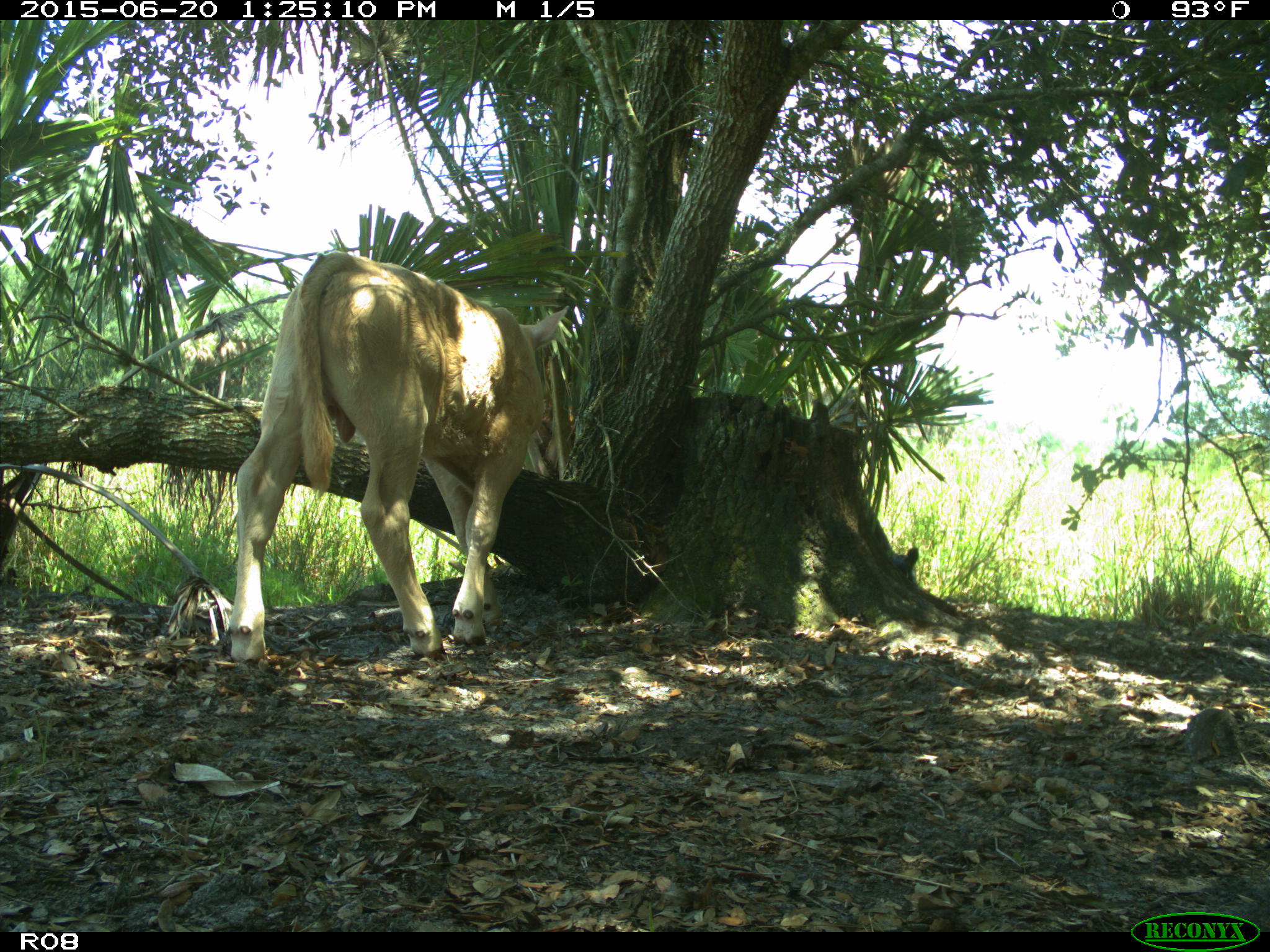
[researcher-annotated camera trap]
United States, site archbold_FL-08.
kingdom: Animalia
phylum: Chordata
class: Mammalia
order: Artiodactyla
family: Bovidae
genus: Bos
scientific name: Bos taurus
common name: domestic cow